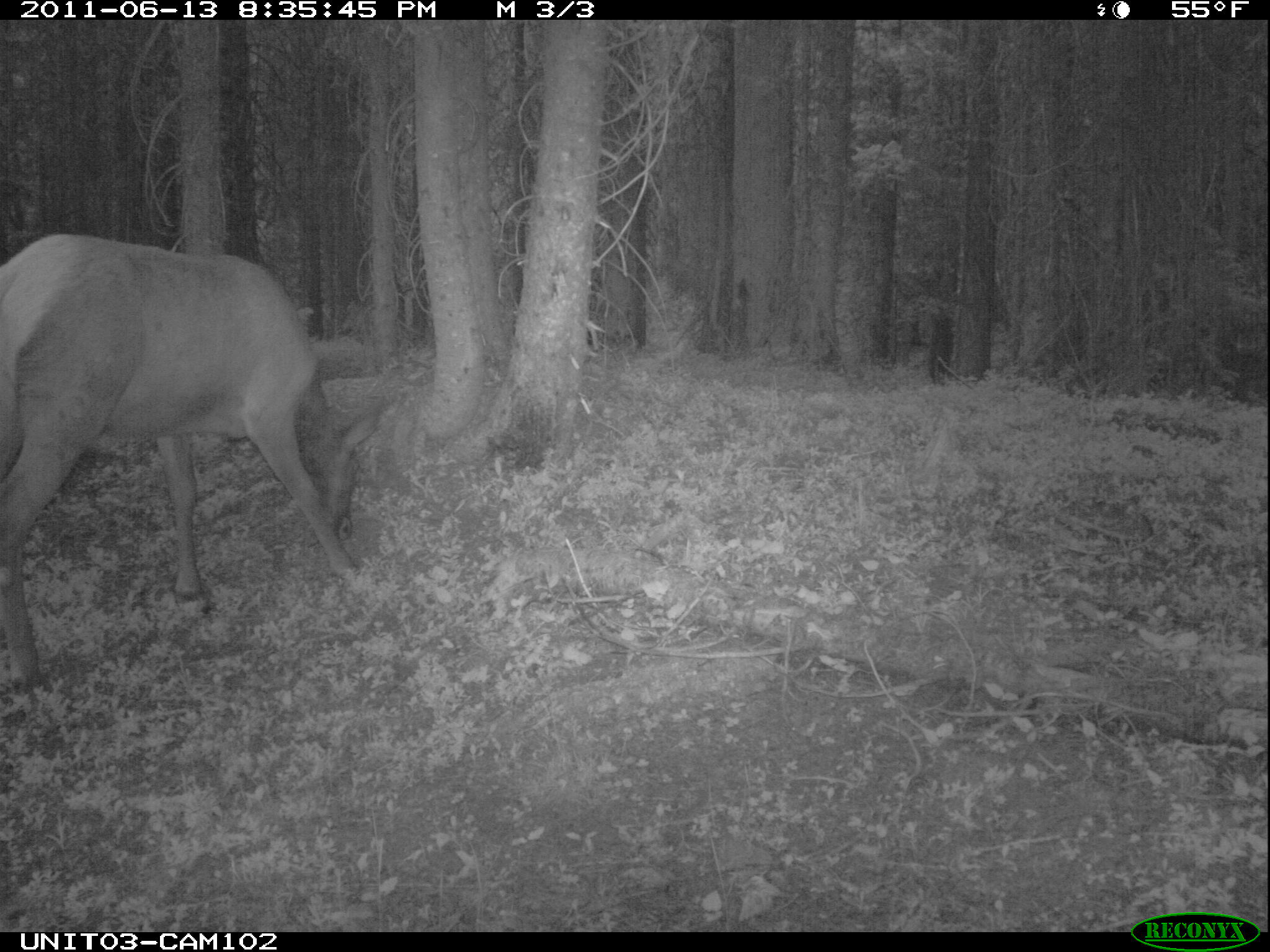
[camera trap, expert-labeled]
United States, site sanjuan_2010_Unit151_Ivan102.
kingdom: Animalia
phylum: Chordata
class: Mammalia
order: Artiodactyla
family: Cervidae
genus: Cervus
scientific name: Cervus elaphus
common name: red deer